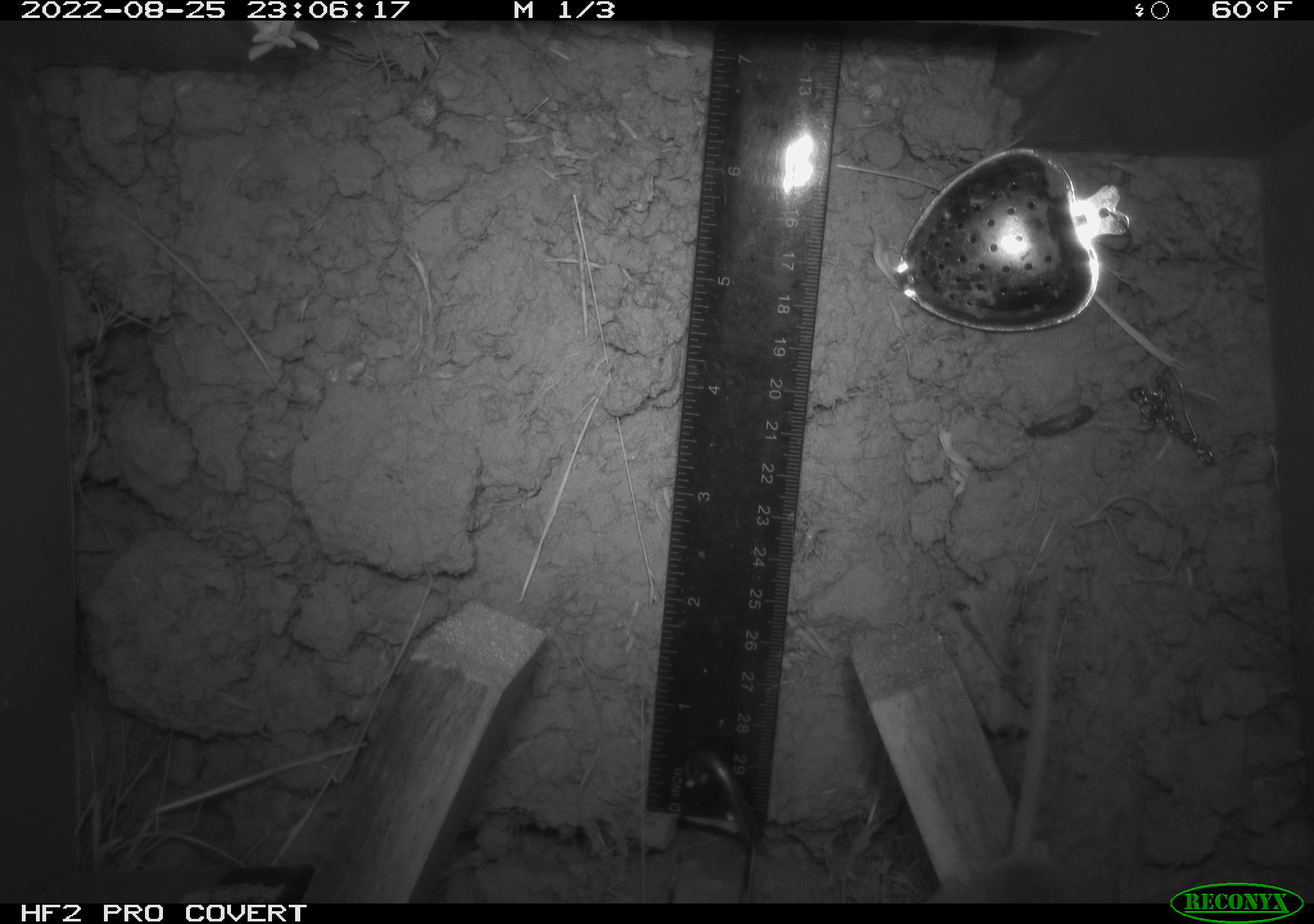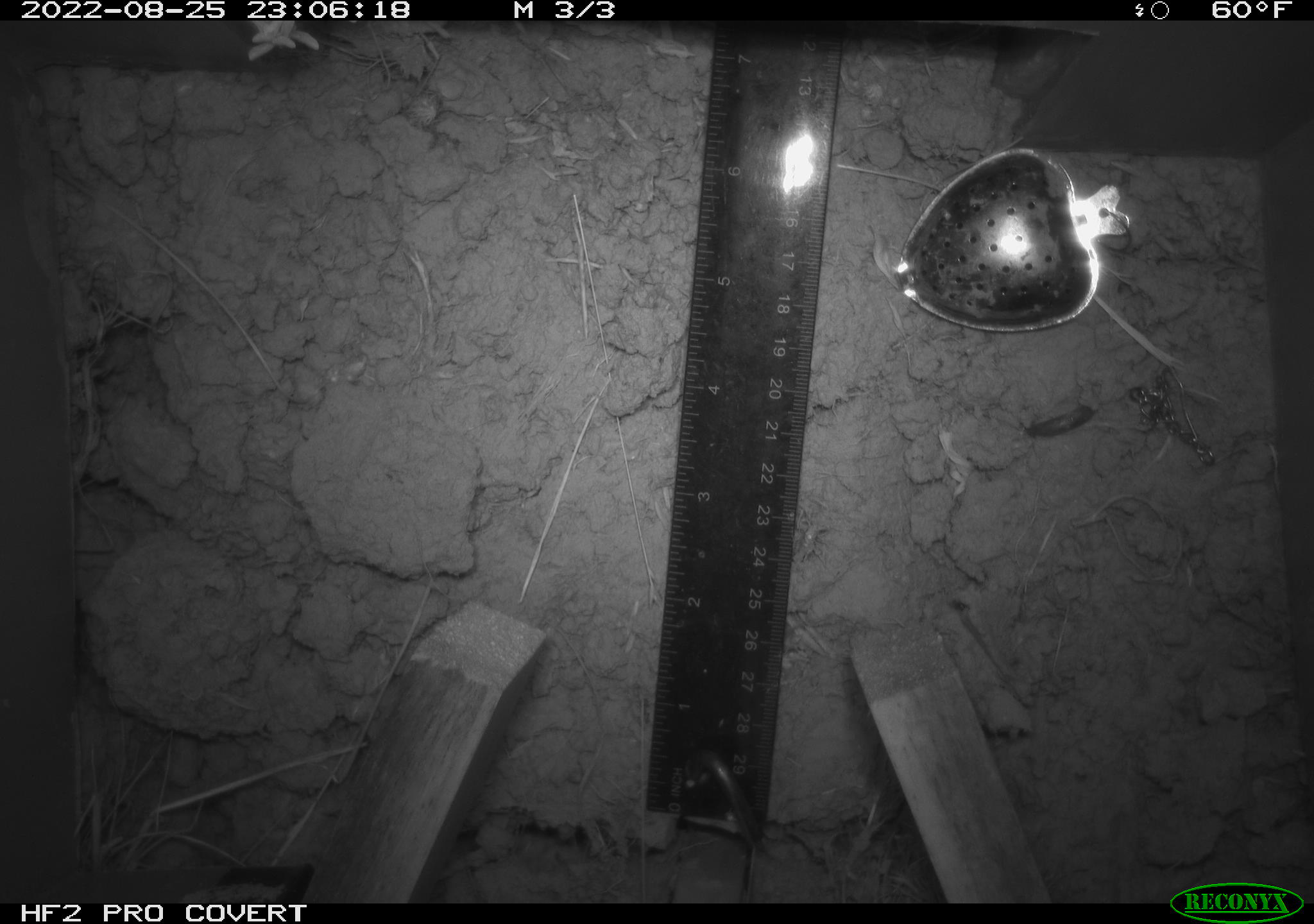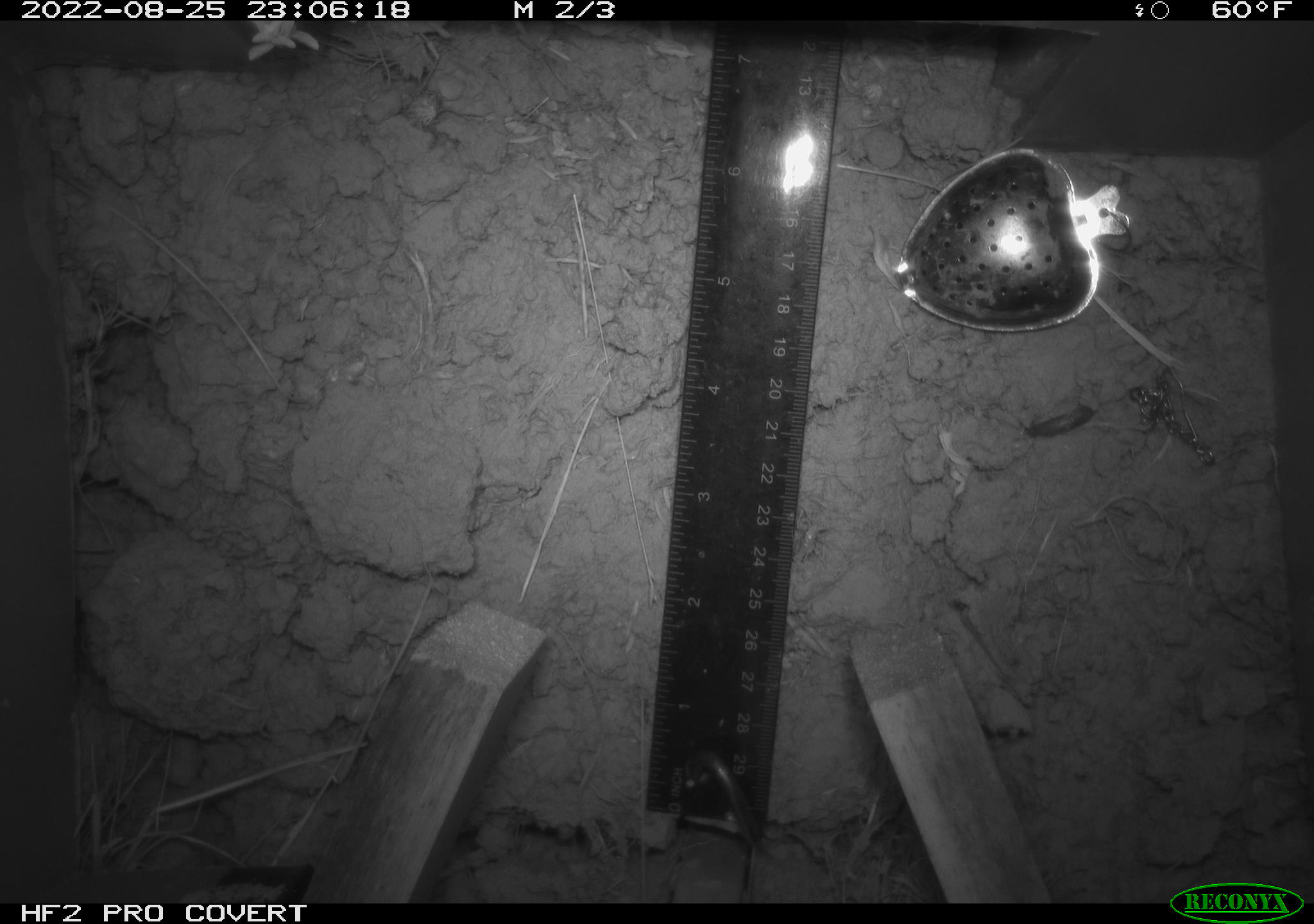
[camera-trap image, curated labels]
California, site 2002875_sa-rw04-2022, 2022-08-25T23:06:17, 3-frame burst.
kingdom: Animalia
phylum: Chordata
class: Mammalia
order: Rodentia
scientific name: Rodentia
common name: mouse species